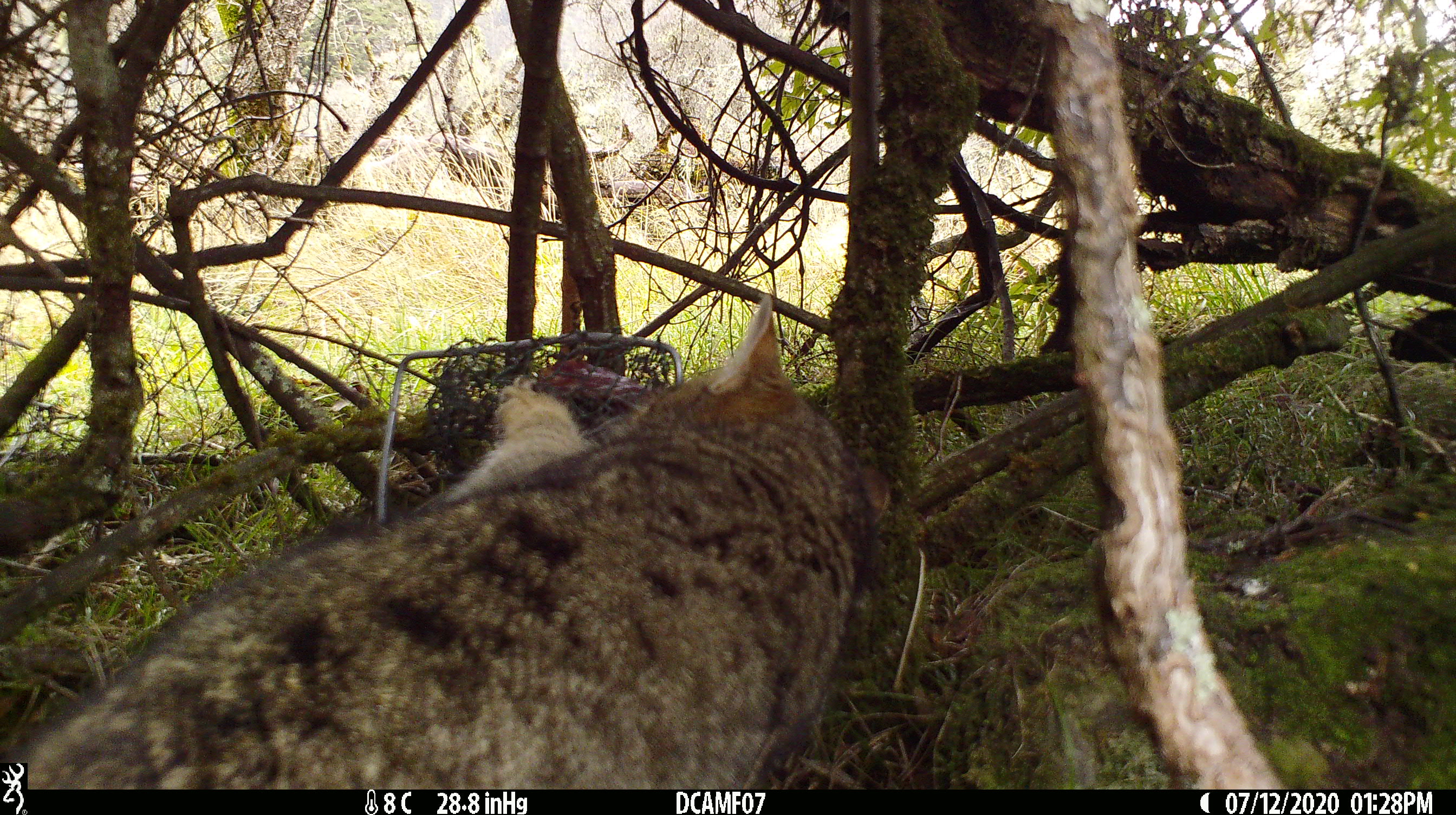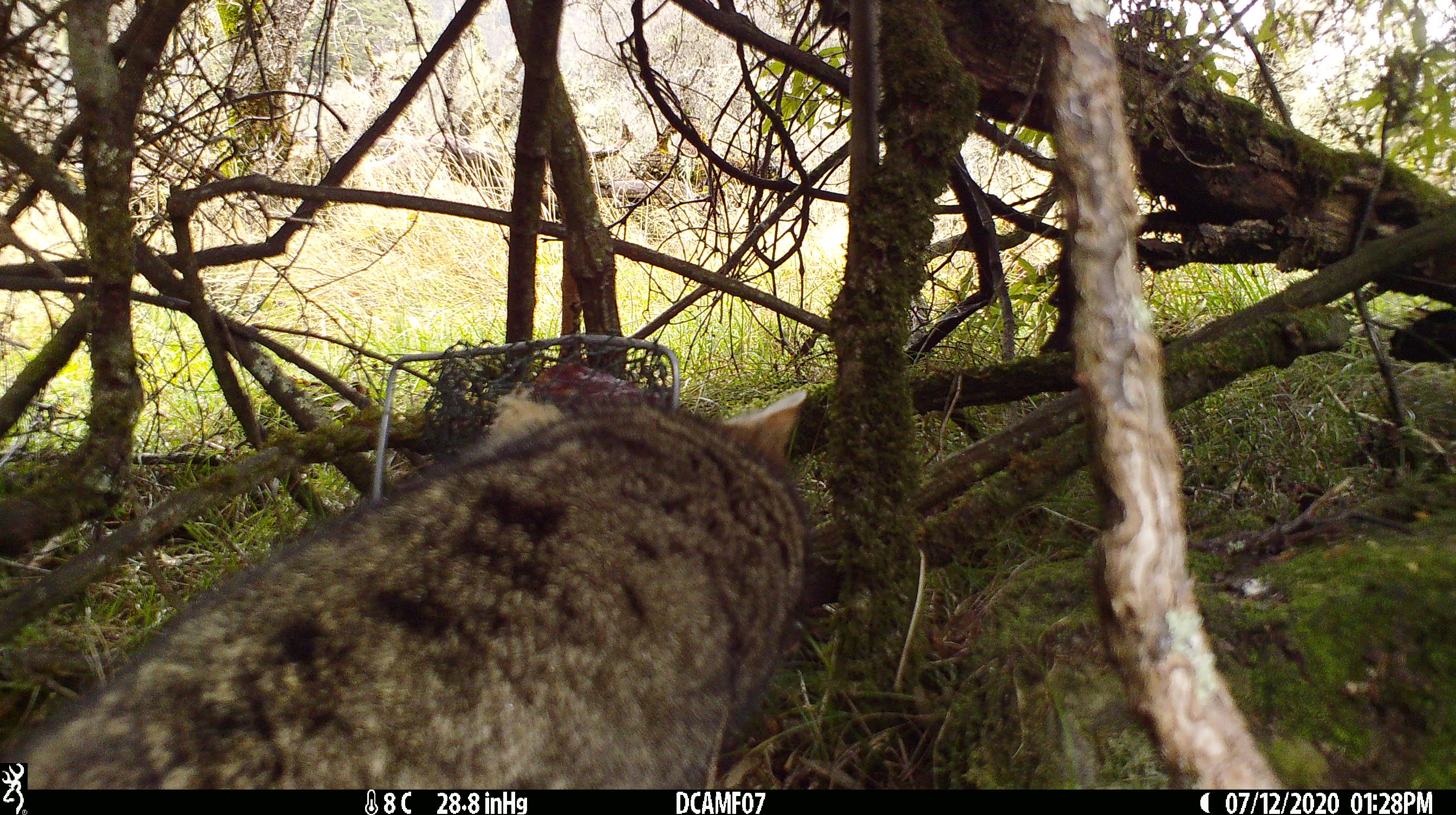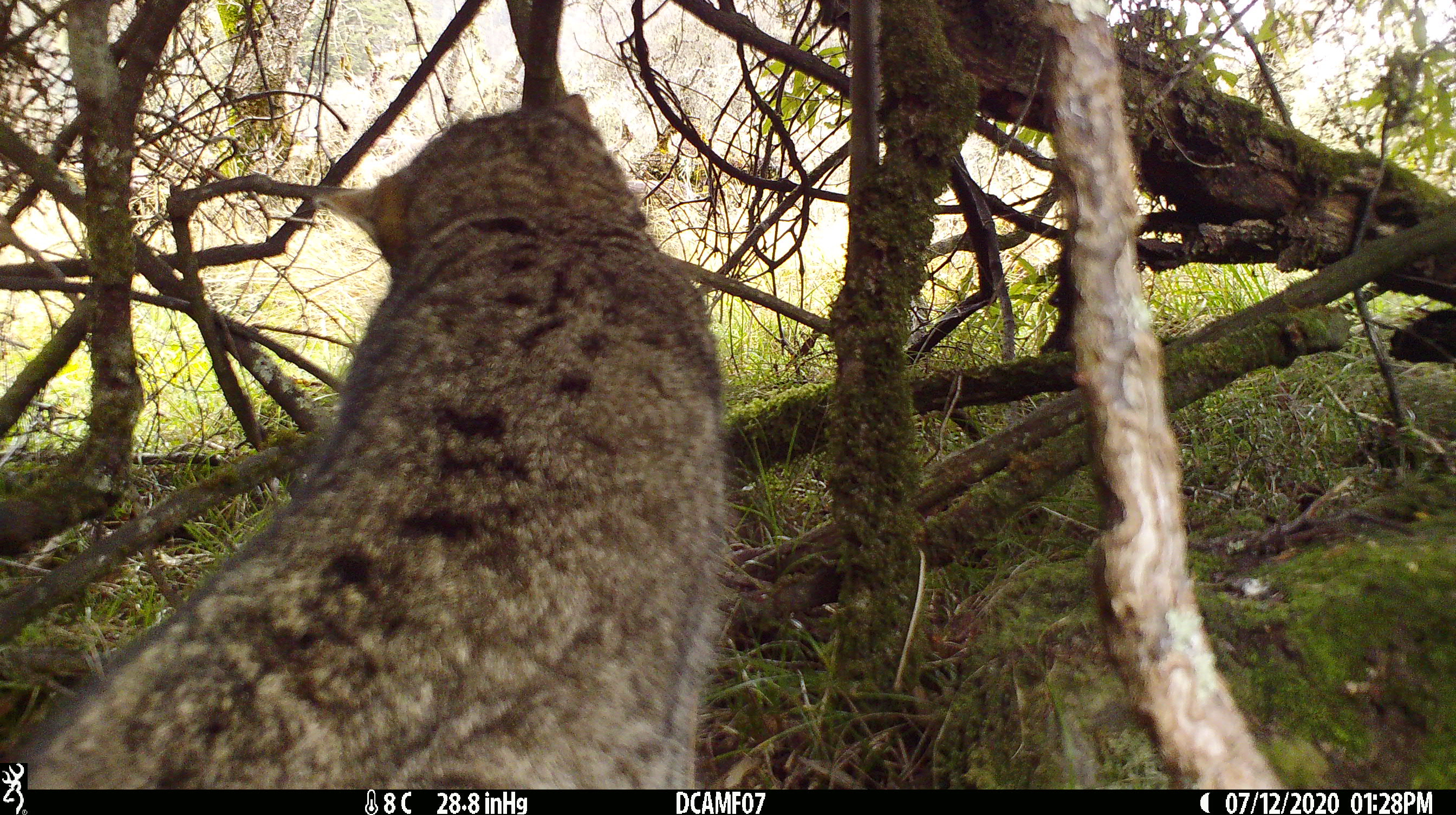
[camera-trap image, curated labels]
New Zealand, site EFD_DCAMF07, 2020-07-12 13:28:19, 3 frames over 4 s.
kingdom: Animalia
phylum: Chordata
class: Mammalia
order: Carnivora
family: Felidae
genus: Felis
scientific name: Felis catus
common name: domestic cat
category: cat